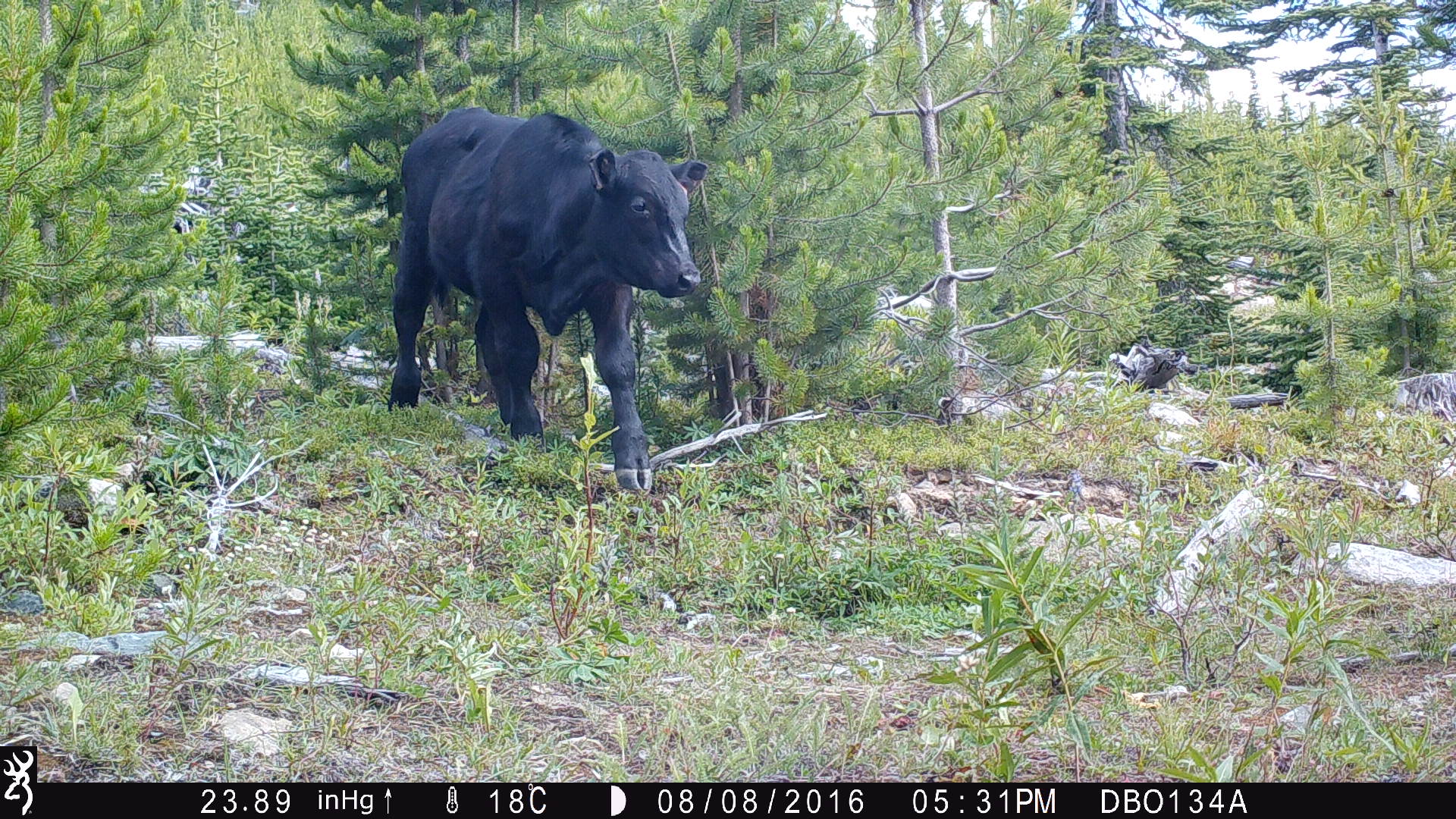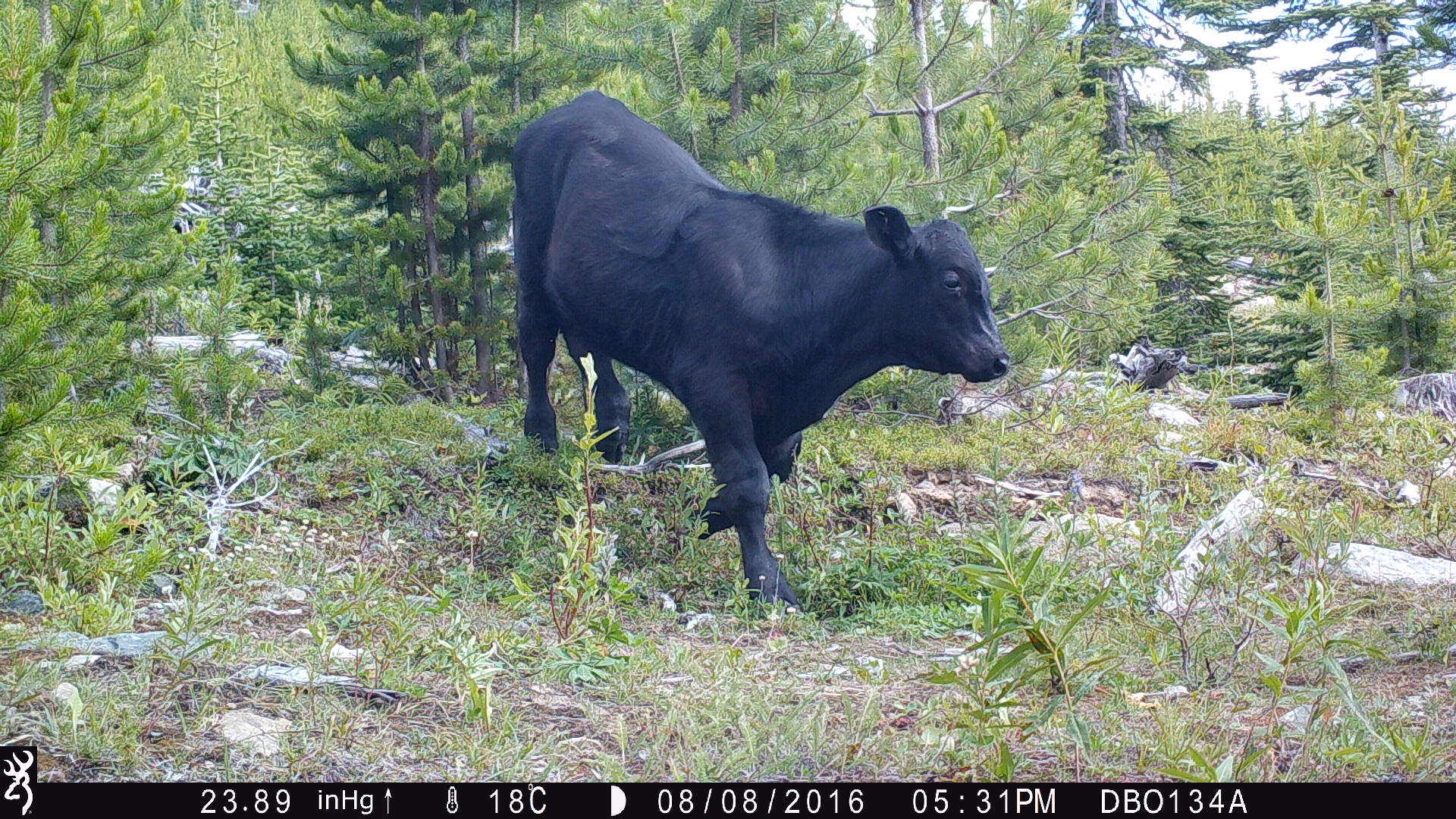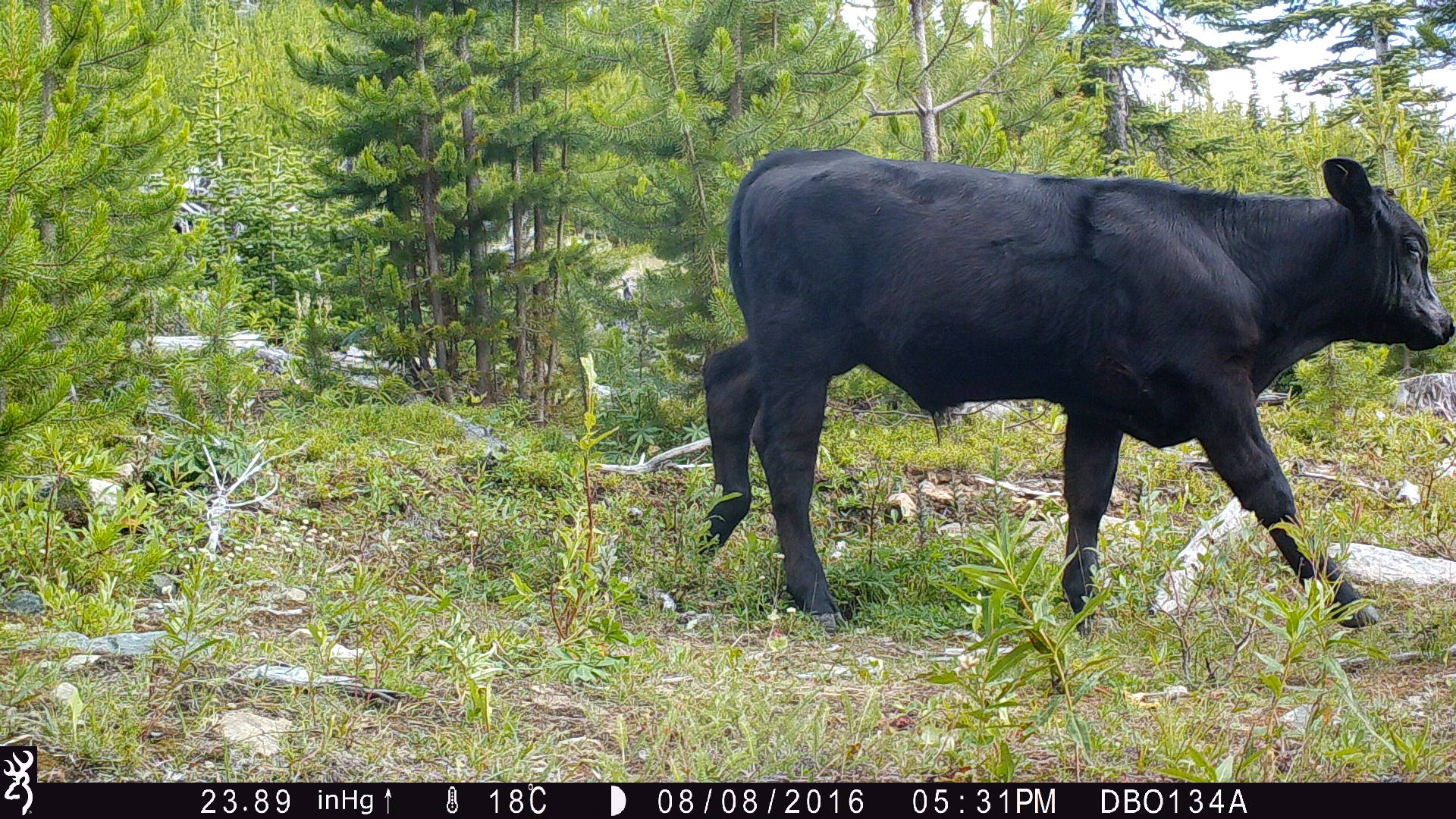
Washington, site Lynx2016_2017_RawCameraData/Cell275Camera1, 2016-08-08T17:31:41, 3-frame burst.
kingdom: Animalia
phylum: Chordata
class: Mammalia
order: Artiodactyla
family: Bovidae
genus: Bos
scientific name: Bos taurus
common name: domestic cattle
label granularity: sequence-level